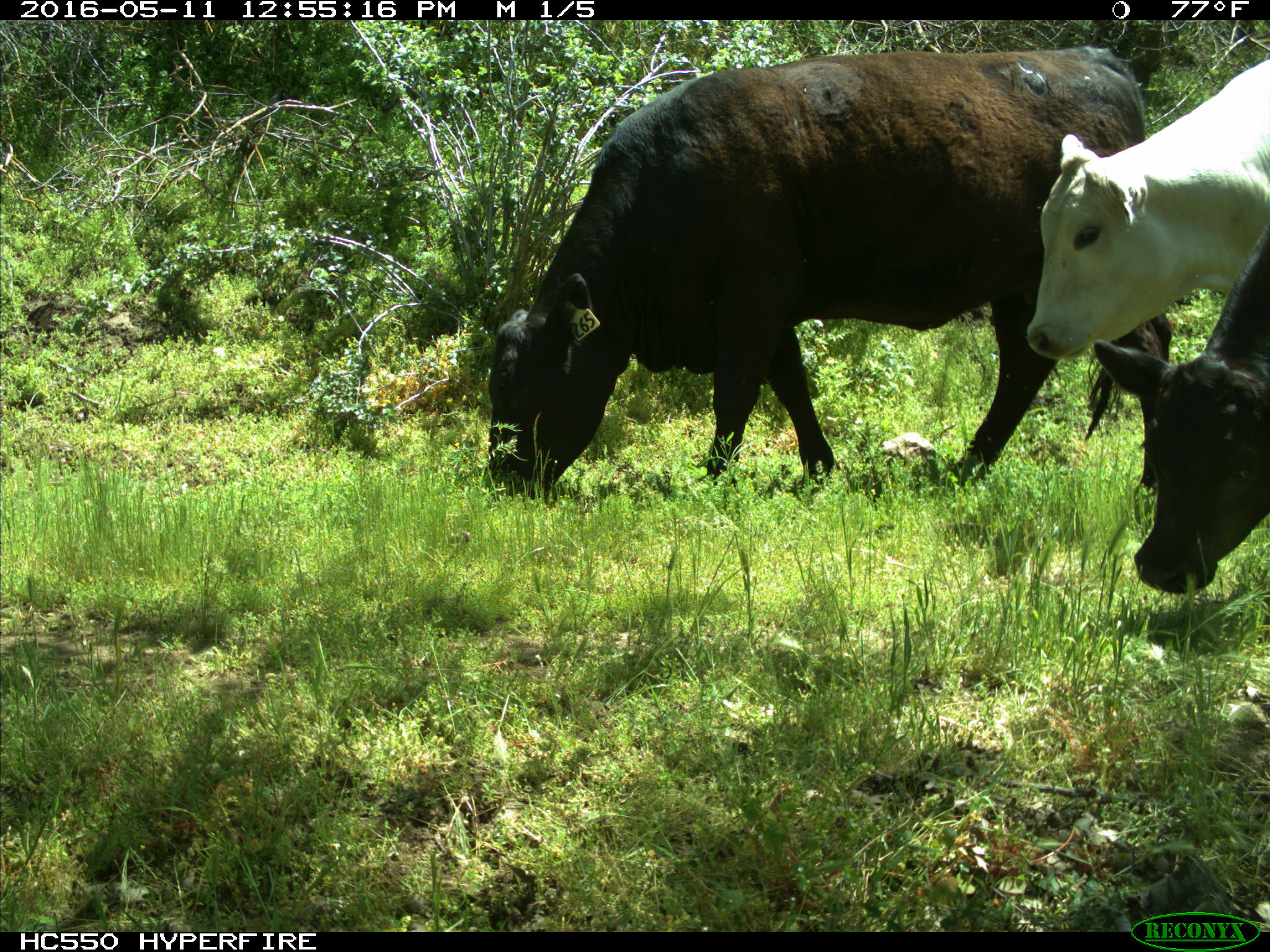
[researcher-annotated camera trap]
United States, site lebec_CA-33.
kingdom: Animalia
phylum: Chordata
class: Mammalia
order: Artiodactyla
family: Bovidae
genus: Bos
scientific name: Bos taurus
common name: domestic cow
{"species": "Bos taurus (domestic cow)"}